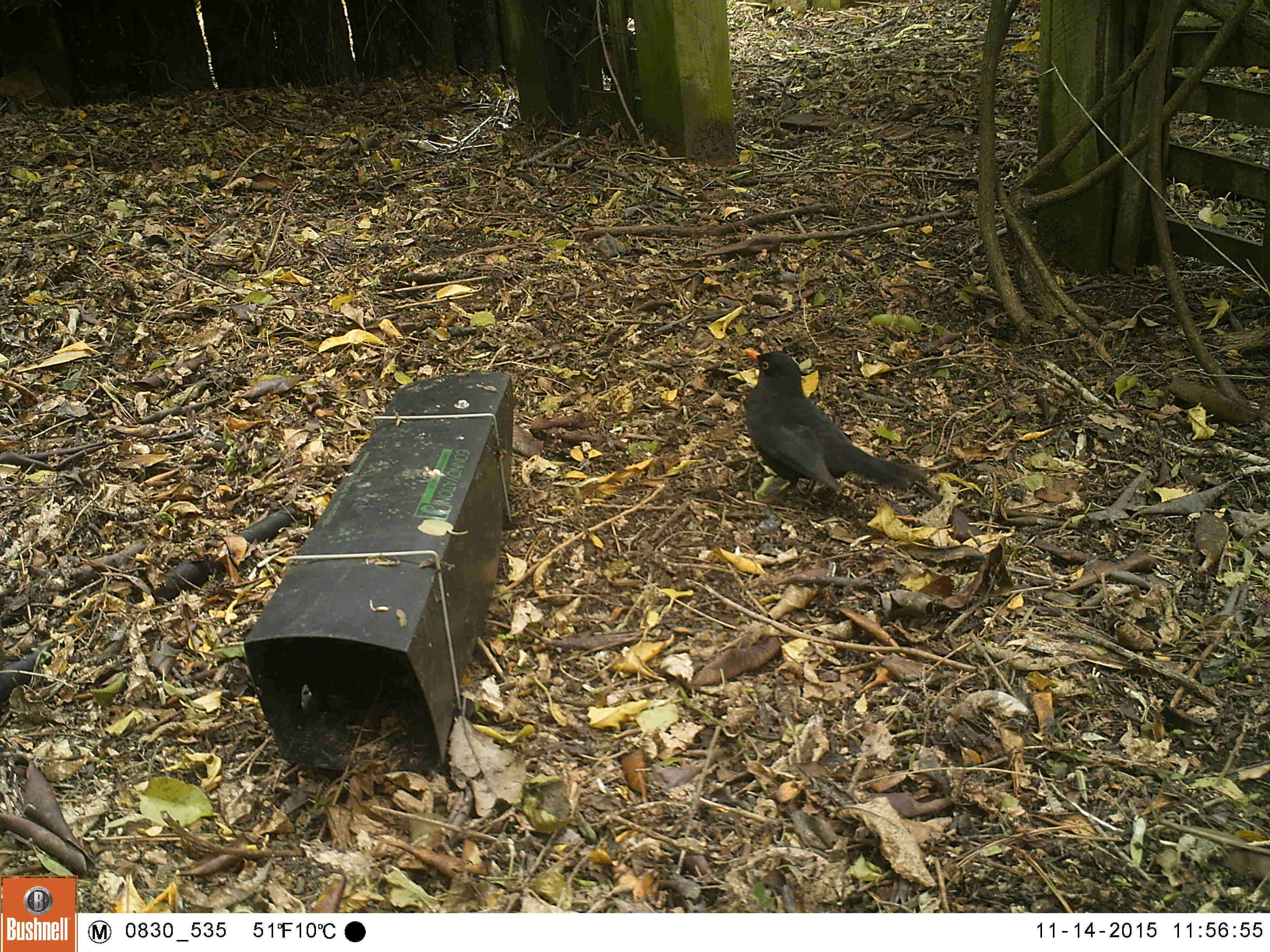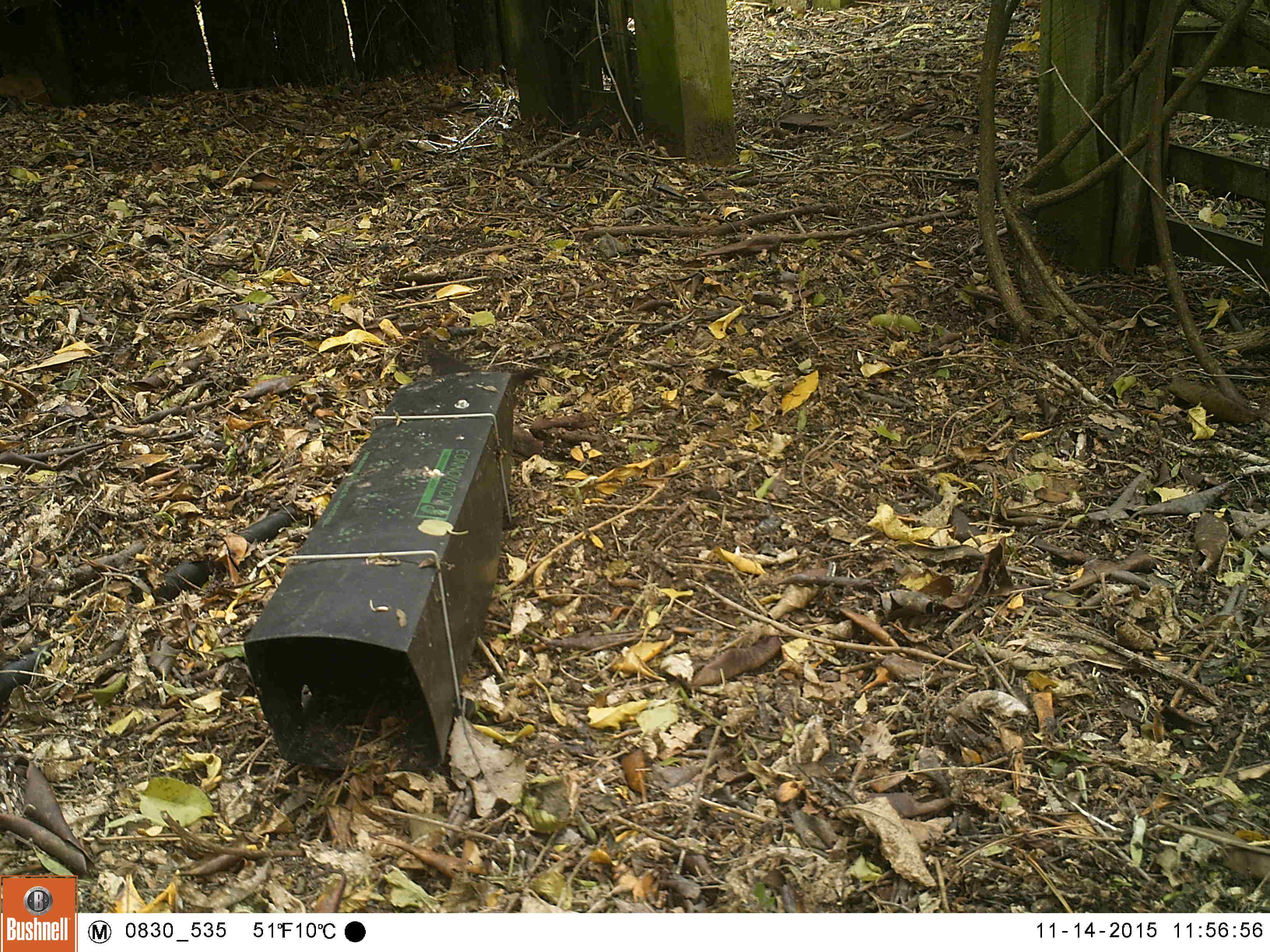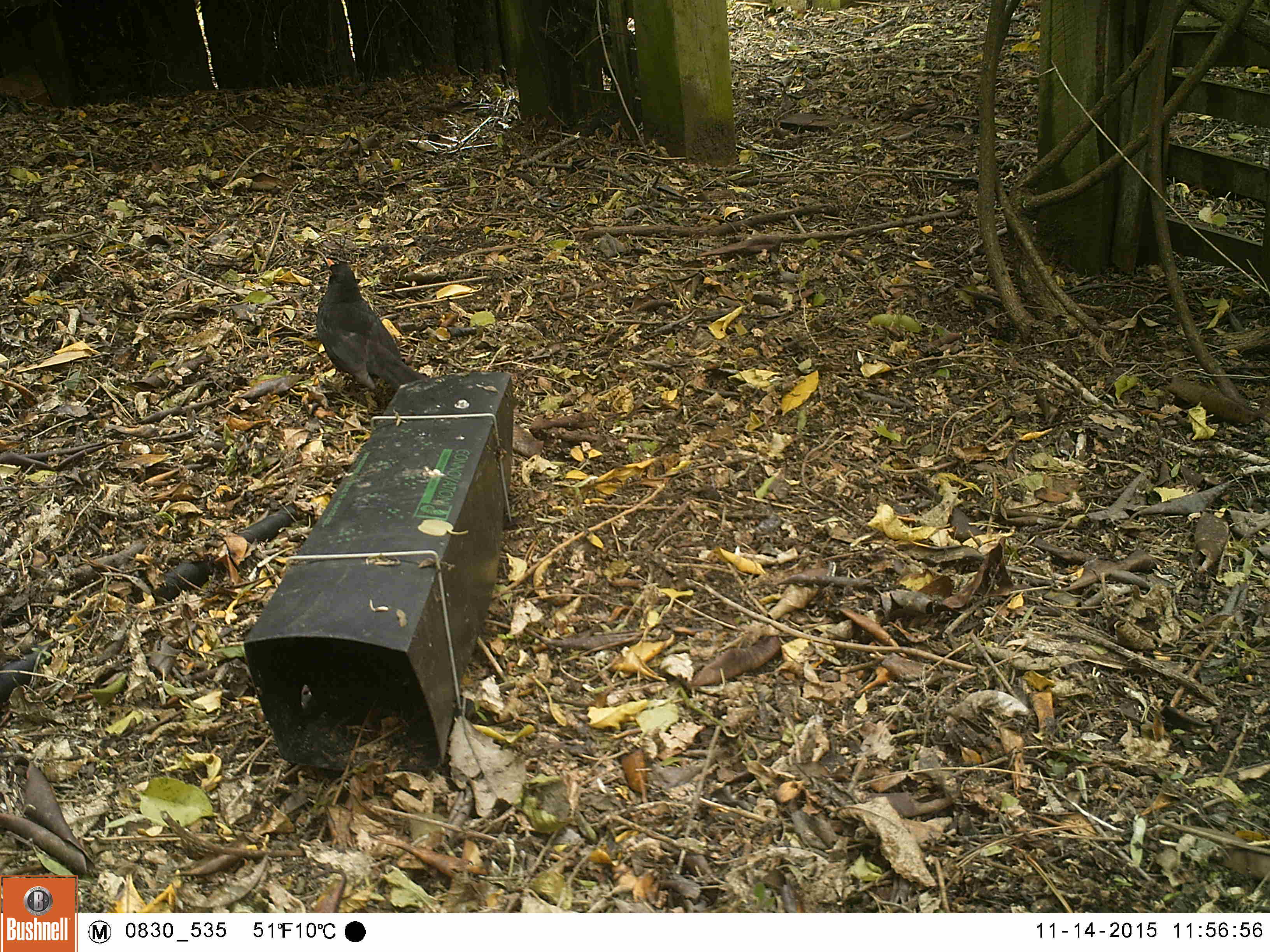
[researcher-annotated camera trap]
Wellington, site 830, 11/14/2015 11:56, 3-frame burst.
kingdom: Animalia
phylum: Chordata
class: Aves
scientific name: Aves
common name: bird